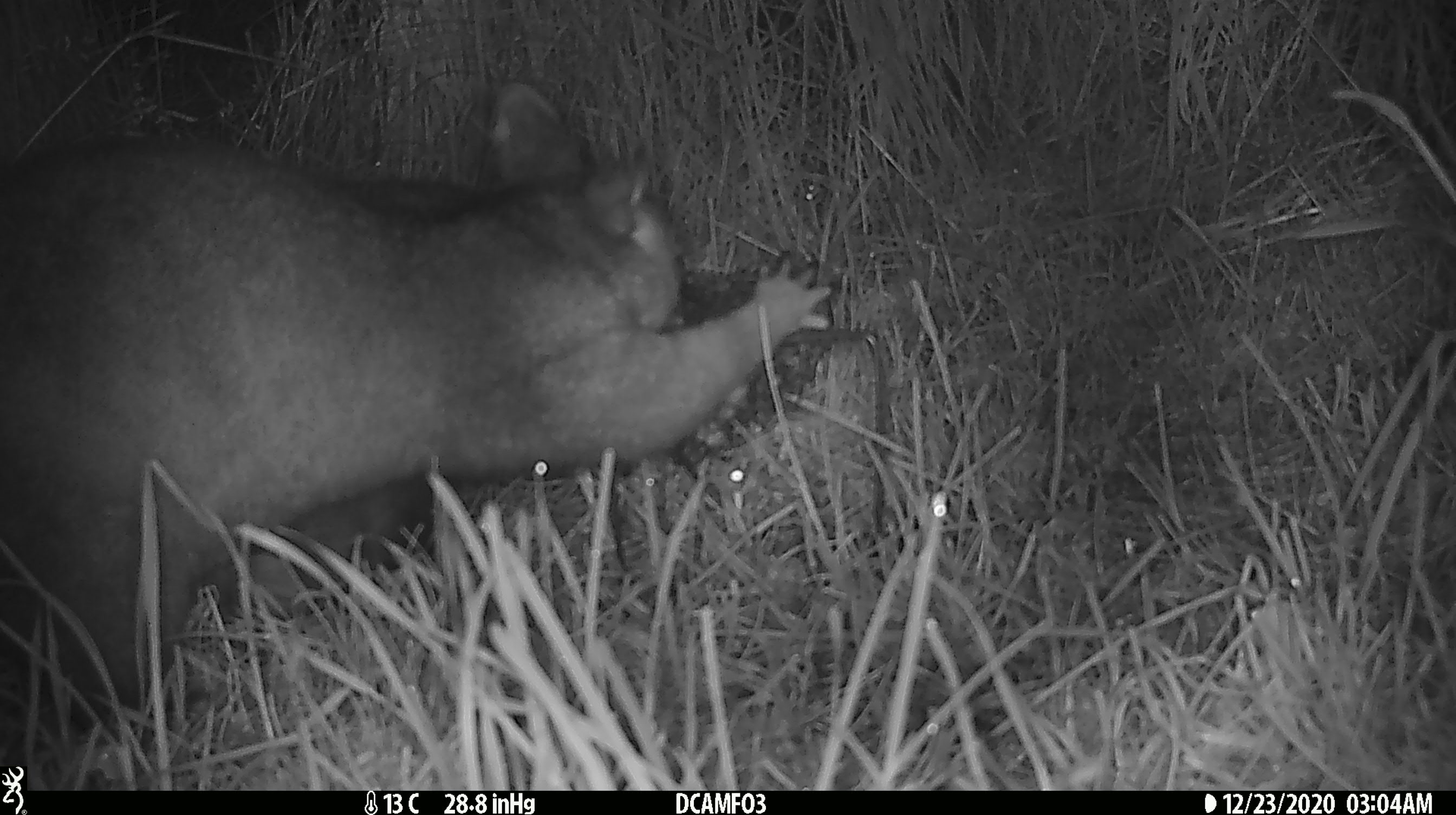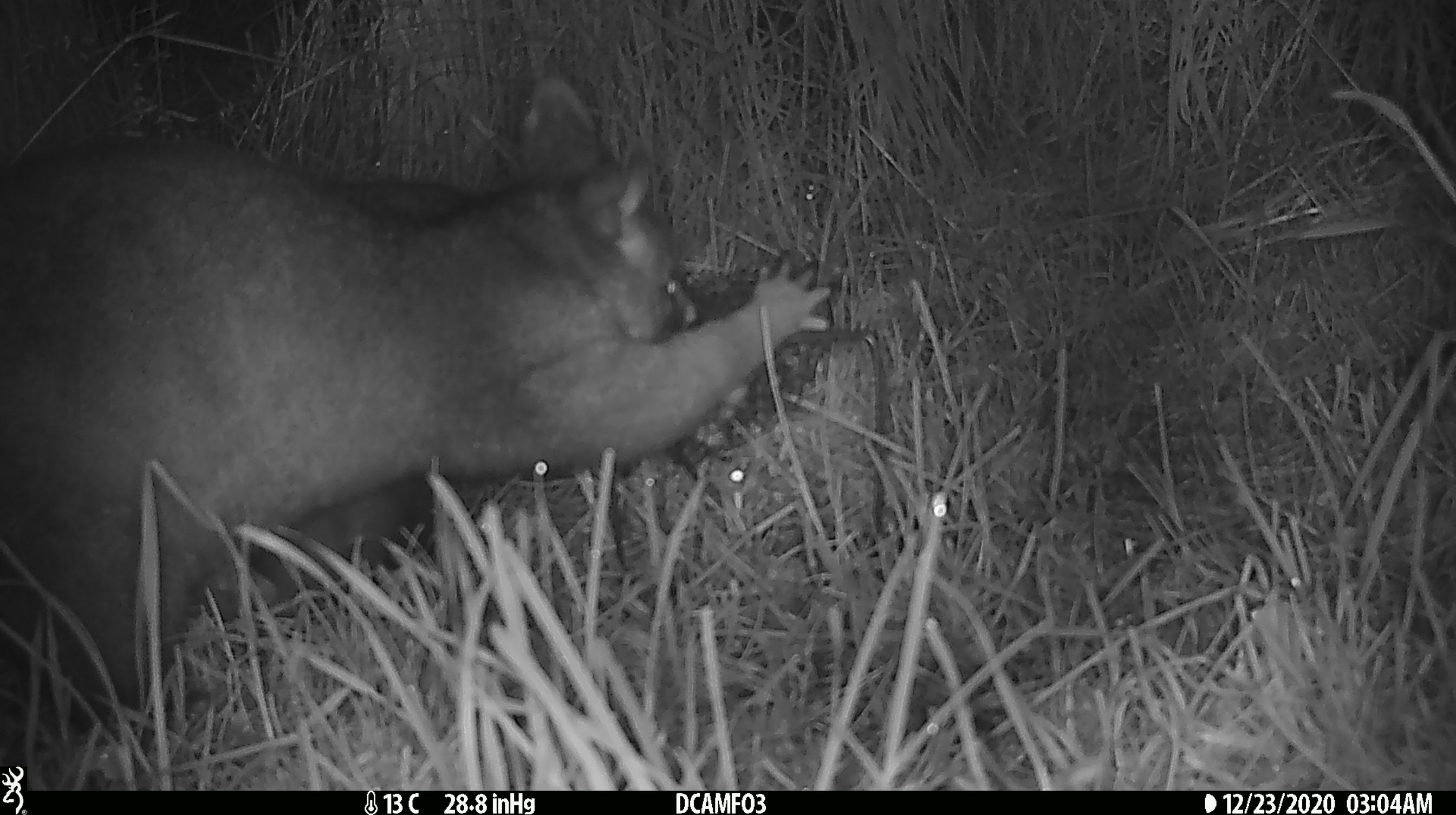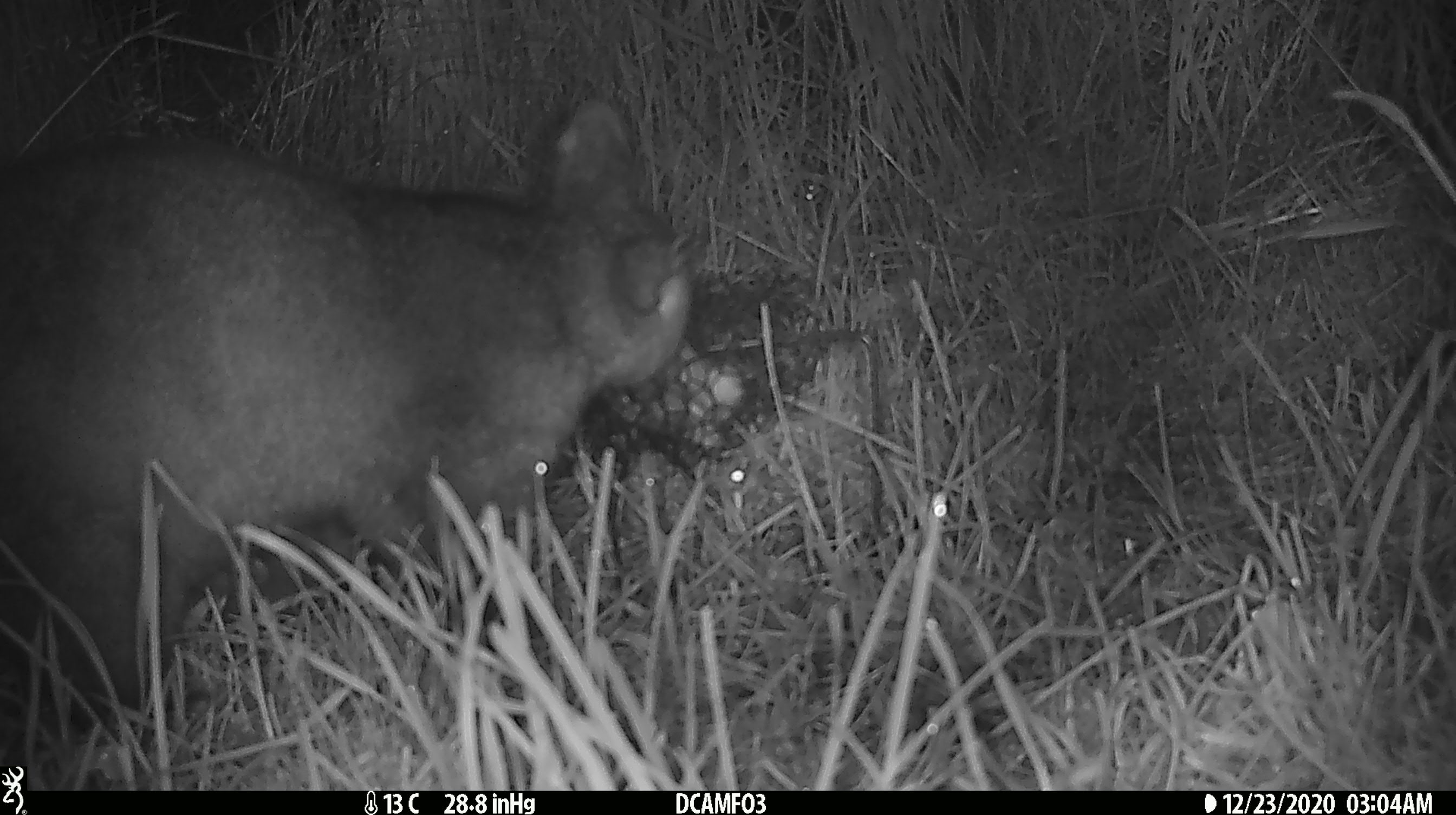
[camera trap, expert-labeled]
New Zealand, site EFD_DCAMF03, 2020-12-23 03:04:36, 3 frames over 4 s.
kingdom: Animalia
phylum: Chordata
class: Mammalia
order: Diprotodontia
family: Phalangeridae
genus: Trichosurus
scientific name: Trichosurus vulpecula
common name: common brushtail possum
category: possum